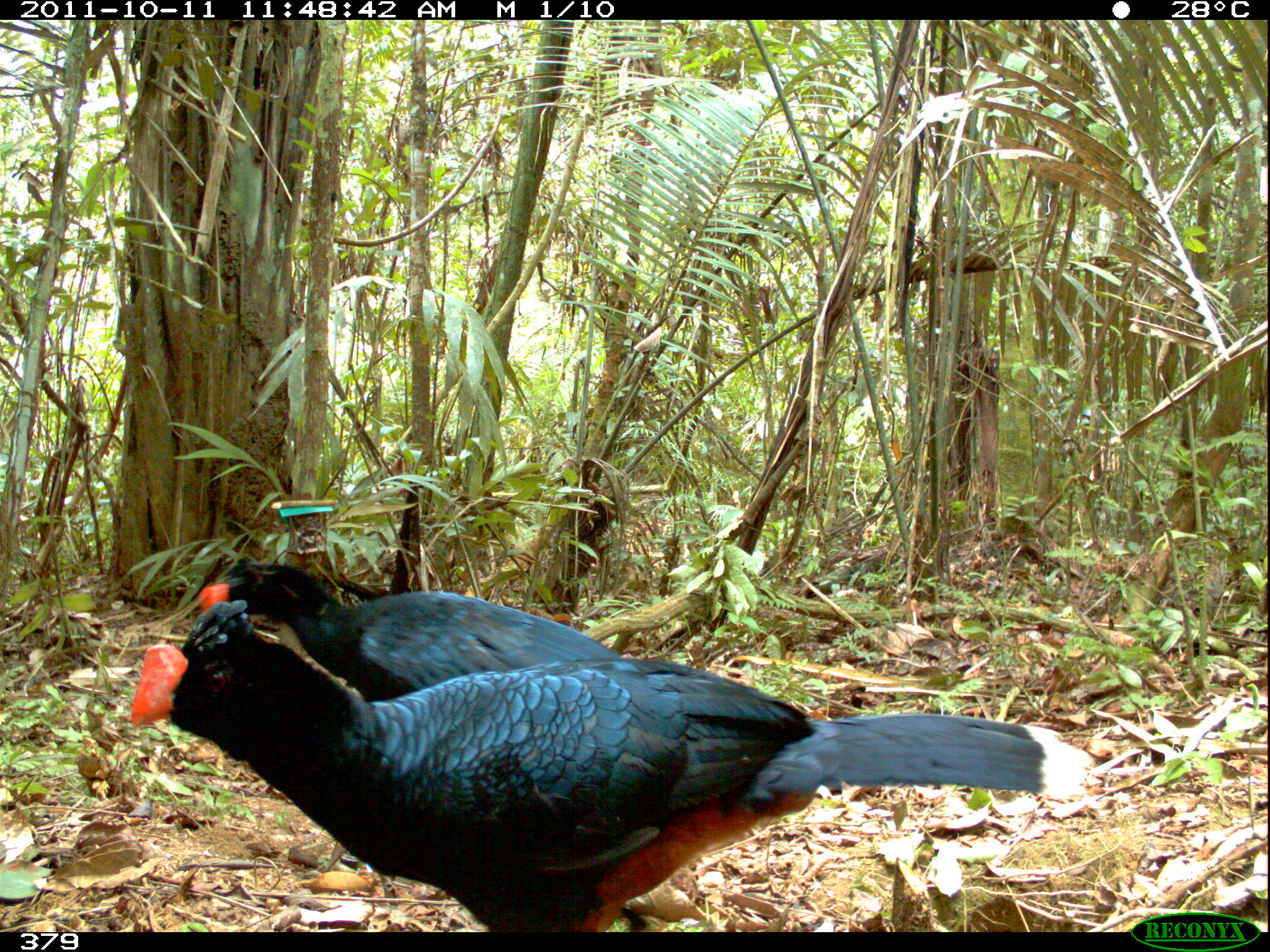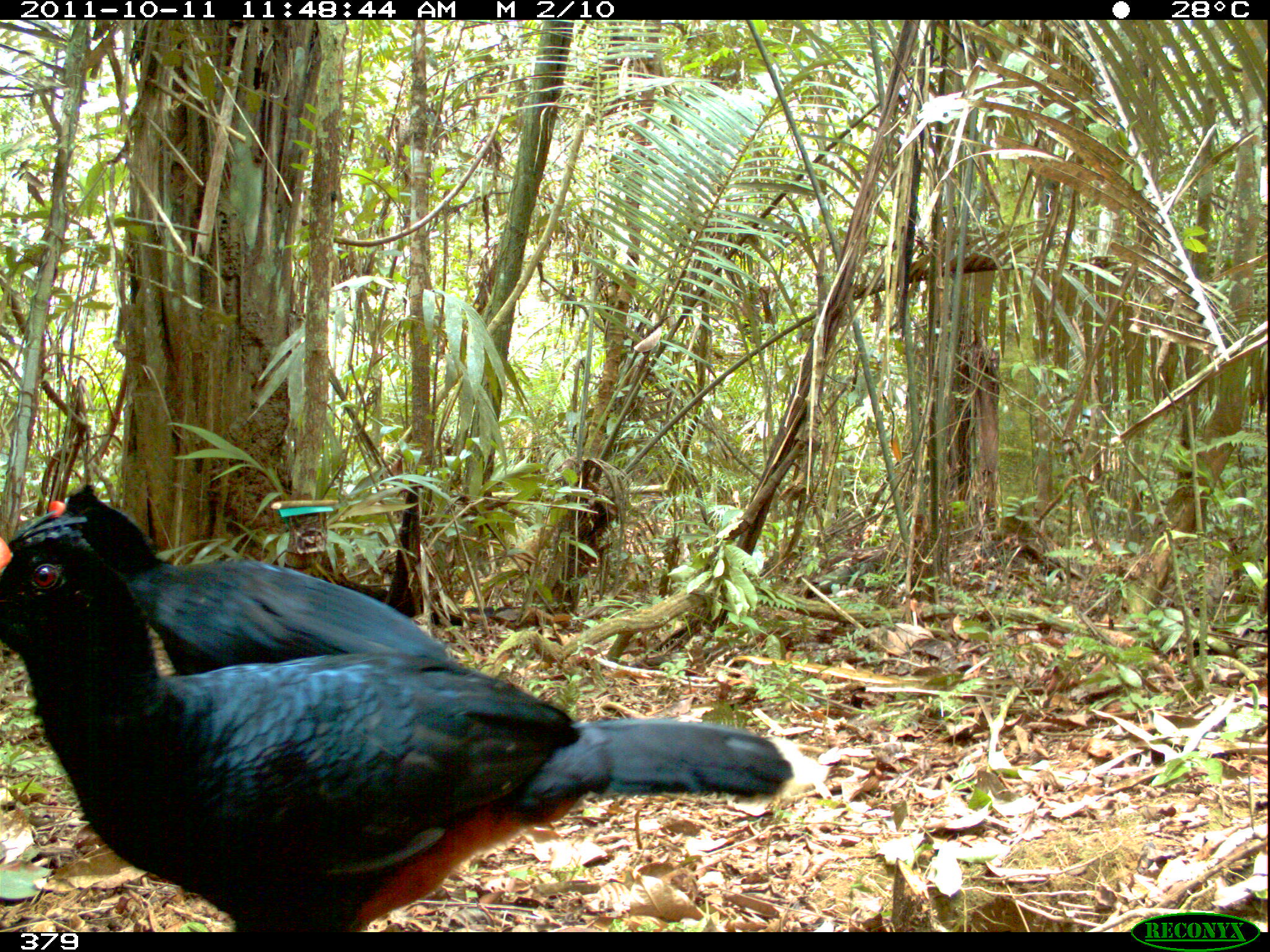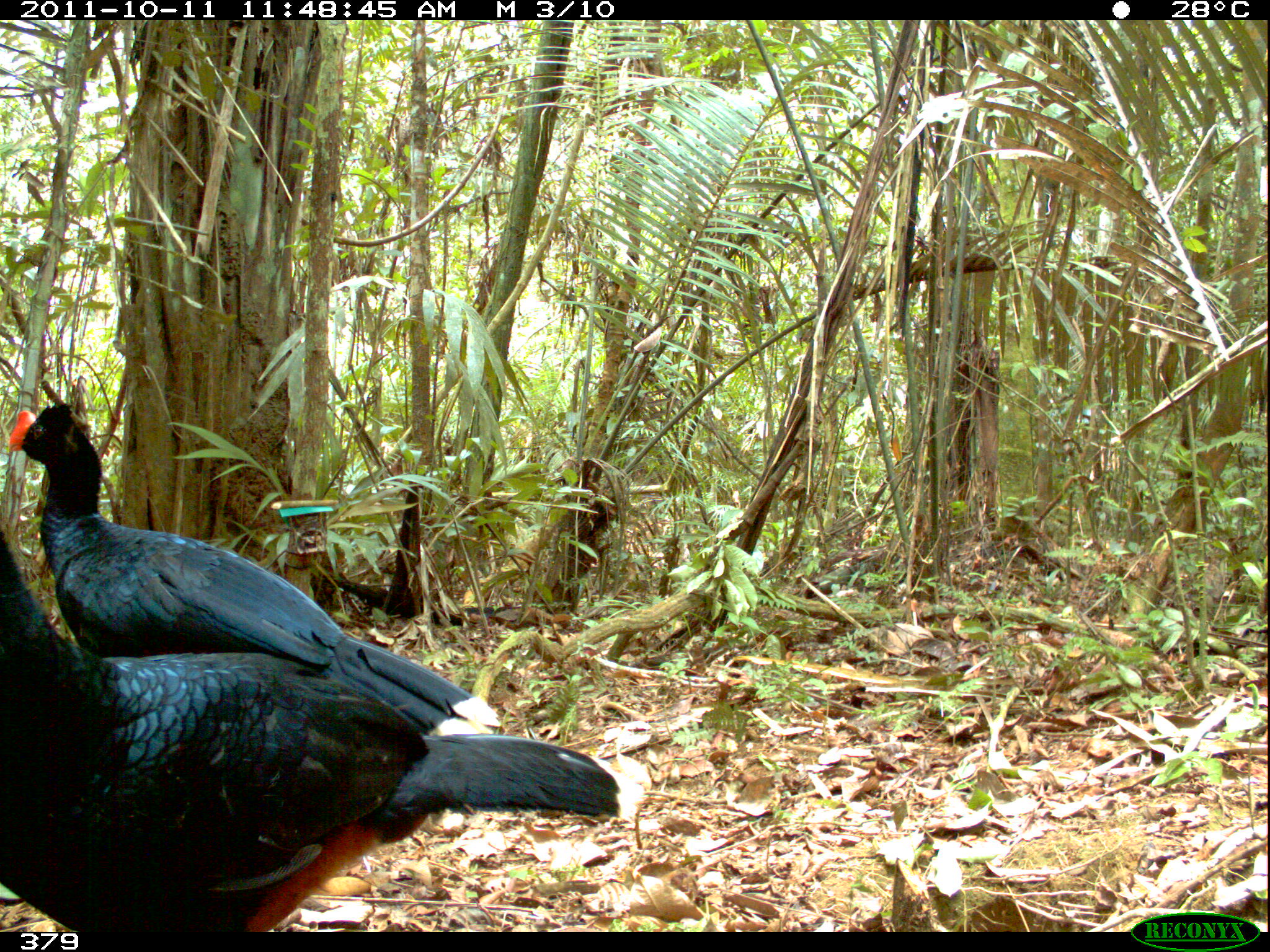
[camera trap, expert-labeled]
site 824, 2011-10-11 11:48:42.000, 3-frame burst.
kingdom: Animalia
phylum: Chordata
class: Aves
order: Galliformes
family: Cracidae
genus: Mitu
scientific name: Mitu tuberosum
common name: razor-billed curassow